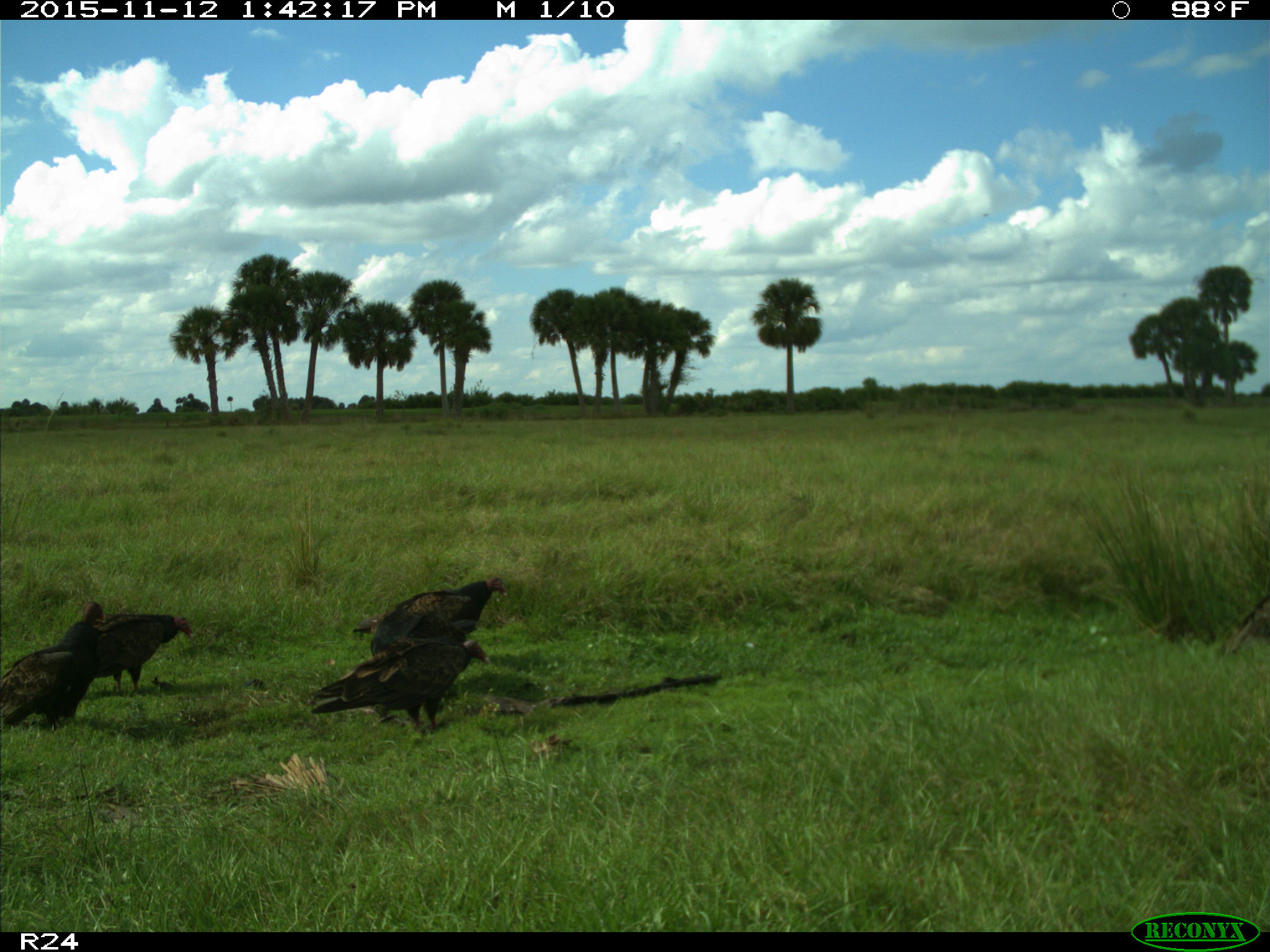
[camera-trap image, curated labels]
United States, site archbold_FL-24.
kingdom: Animalia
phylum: Chordata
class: Aves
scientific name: Aves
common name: birds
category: unidentified bird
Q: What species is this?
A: Unidentified bird (birds) (Aves).